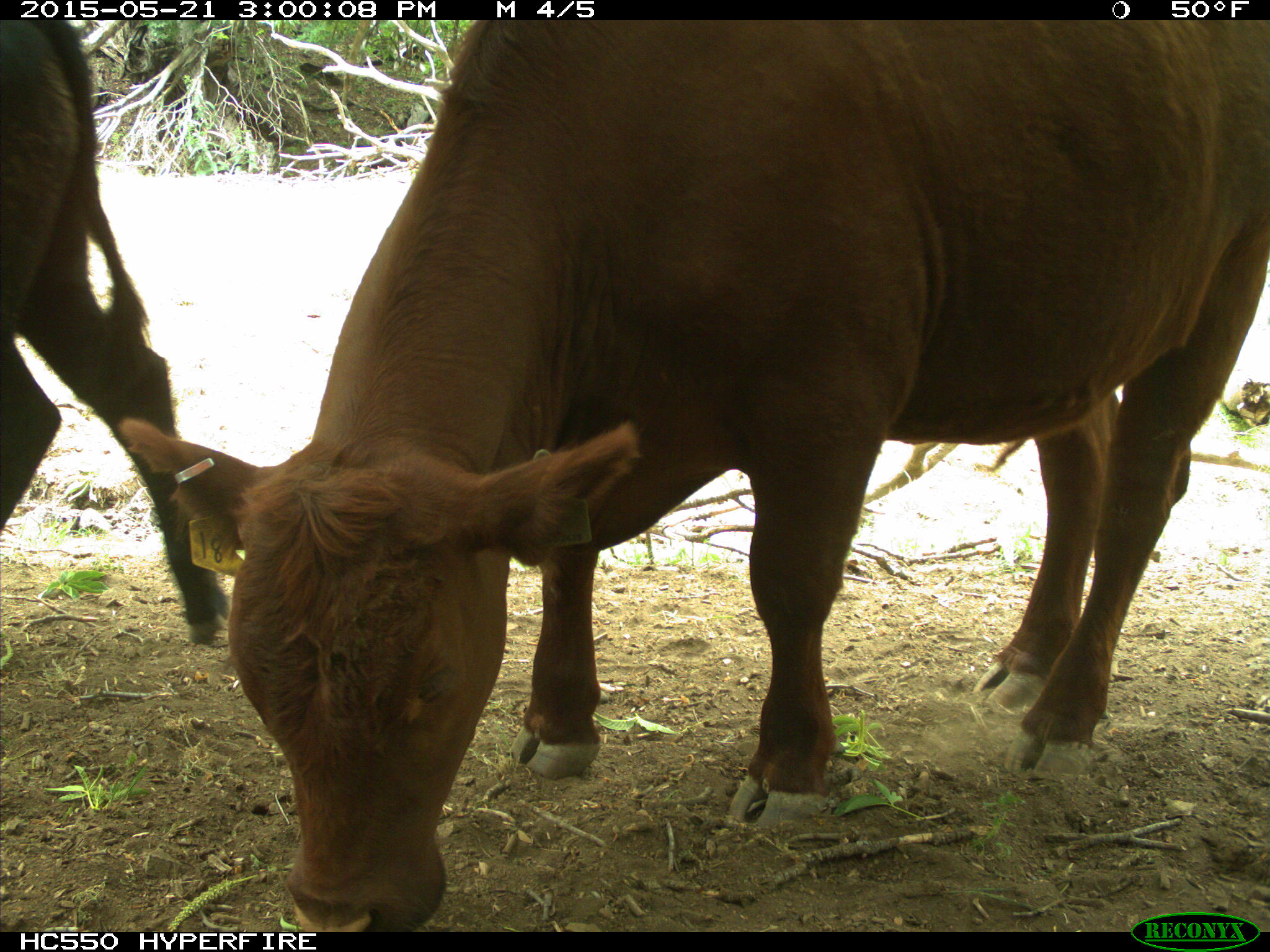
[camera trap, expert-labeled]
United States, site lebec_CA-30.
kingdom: Animalia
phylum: Chordata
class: Mammalia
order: Artiodactyla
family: Bovidae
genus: Bos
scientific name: Bos taurus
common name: domestic cow